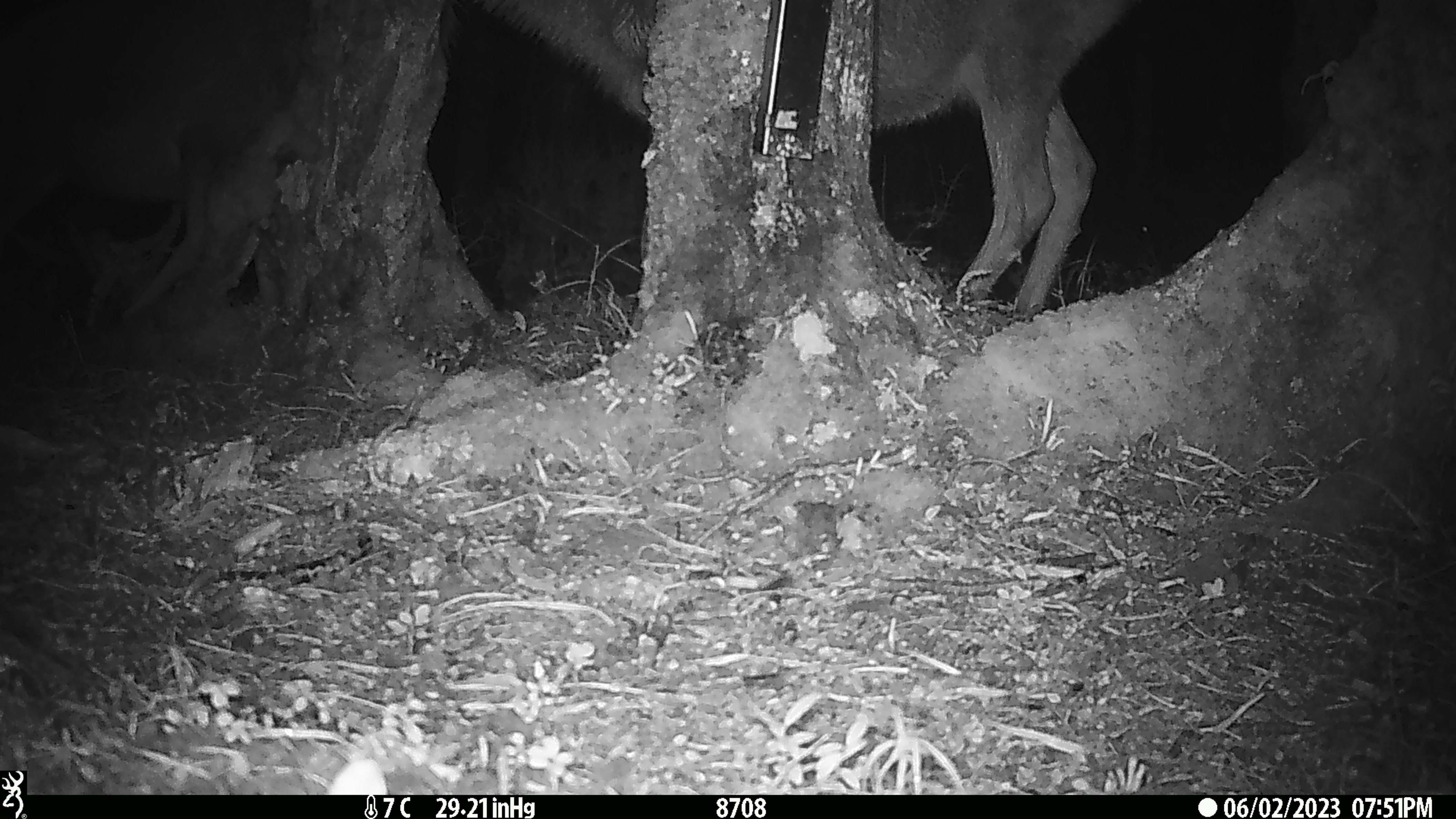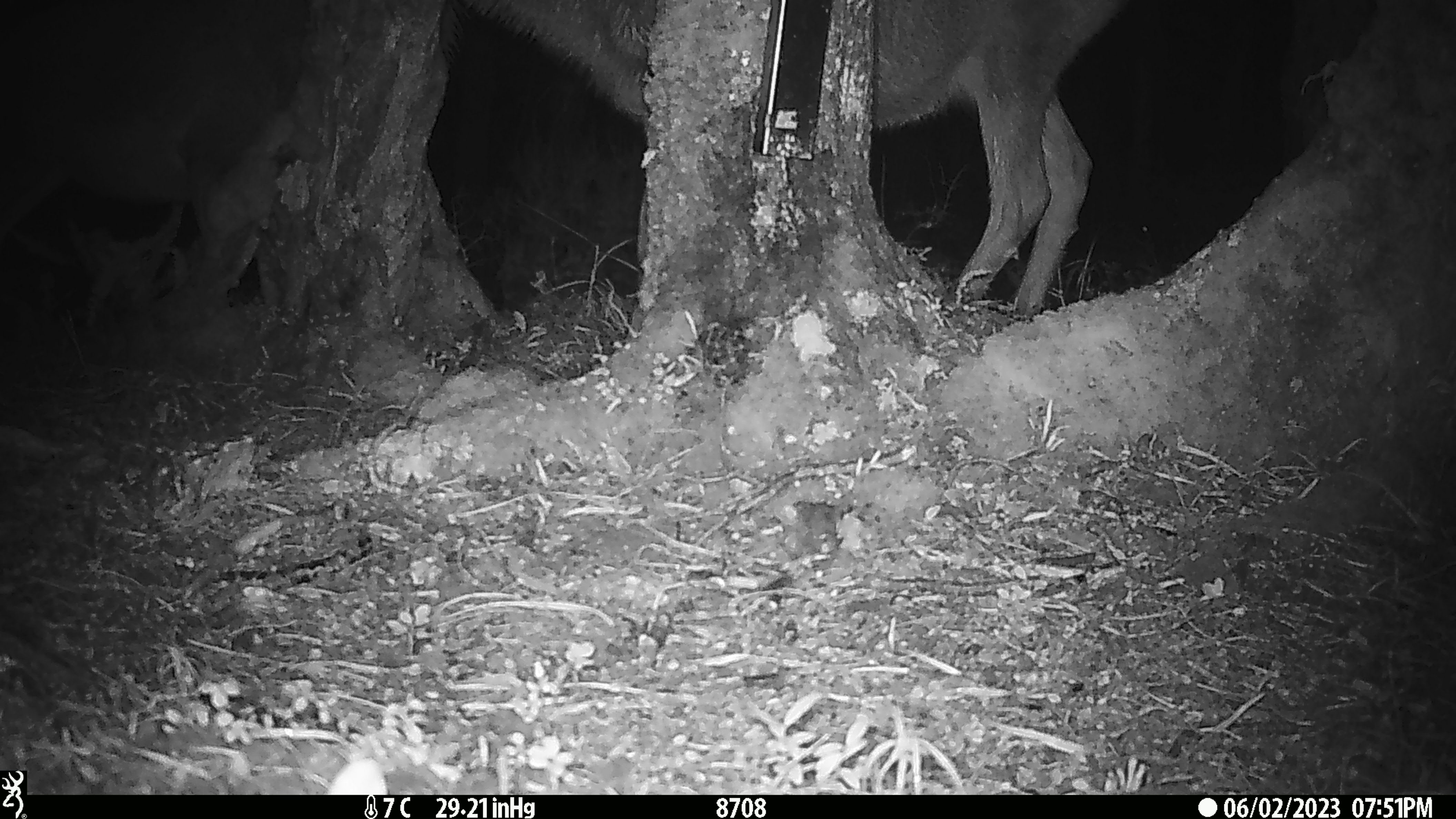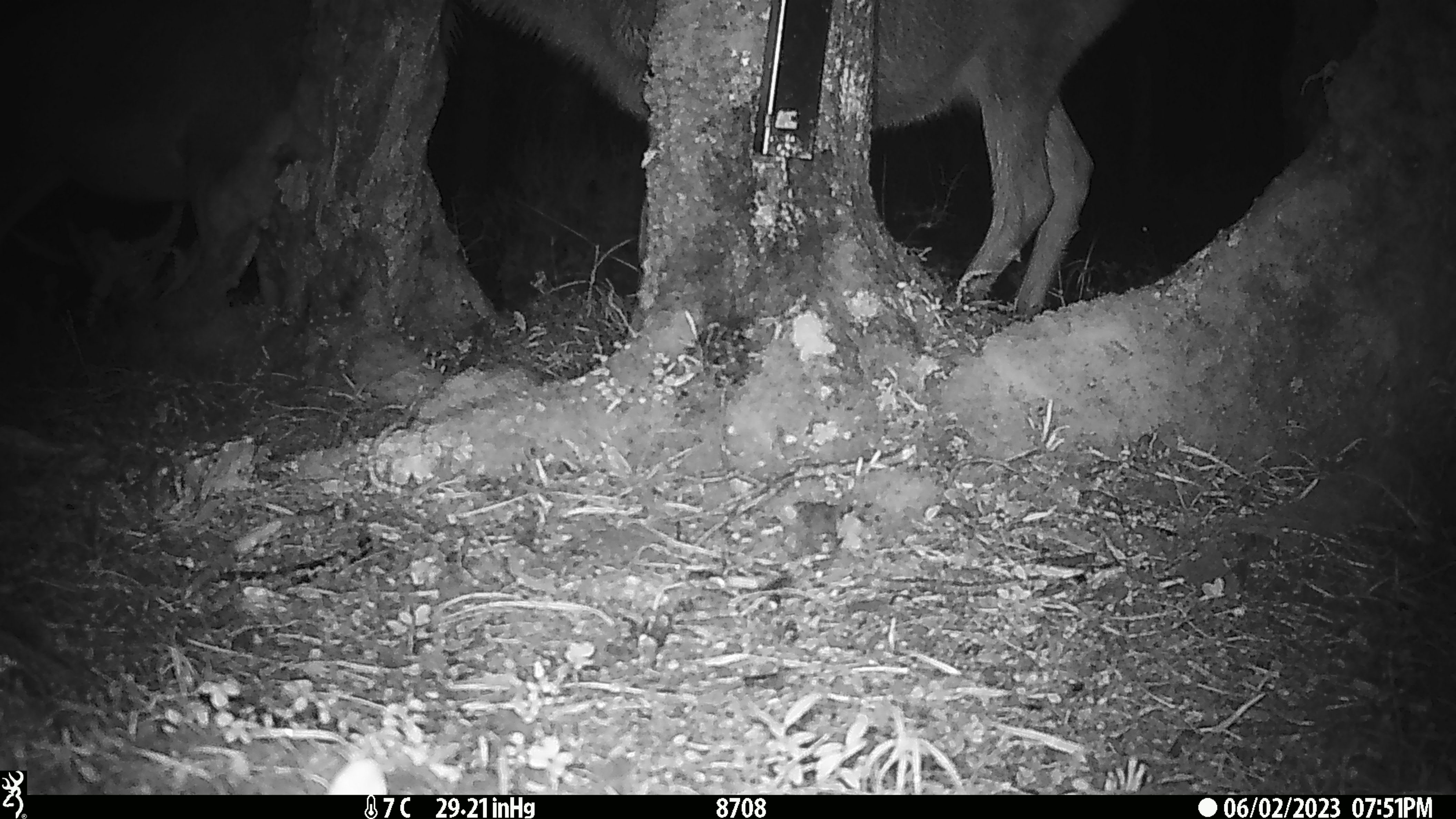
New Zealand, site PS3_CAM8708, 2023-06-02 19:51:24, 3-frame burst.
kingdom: Animalia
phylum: Chordata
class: Mammalia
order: Artiodactyla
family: Cervidae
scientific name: Cervidae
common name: deer